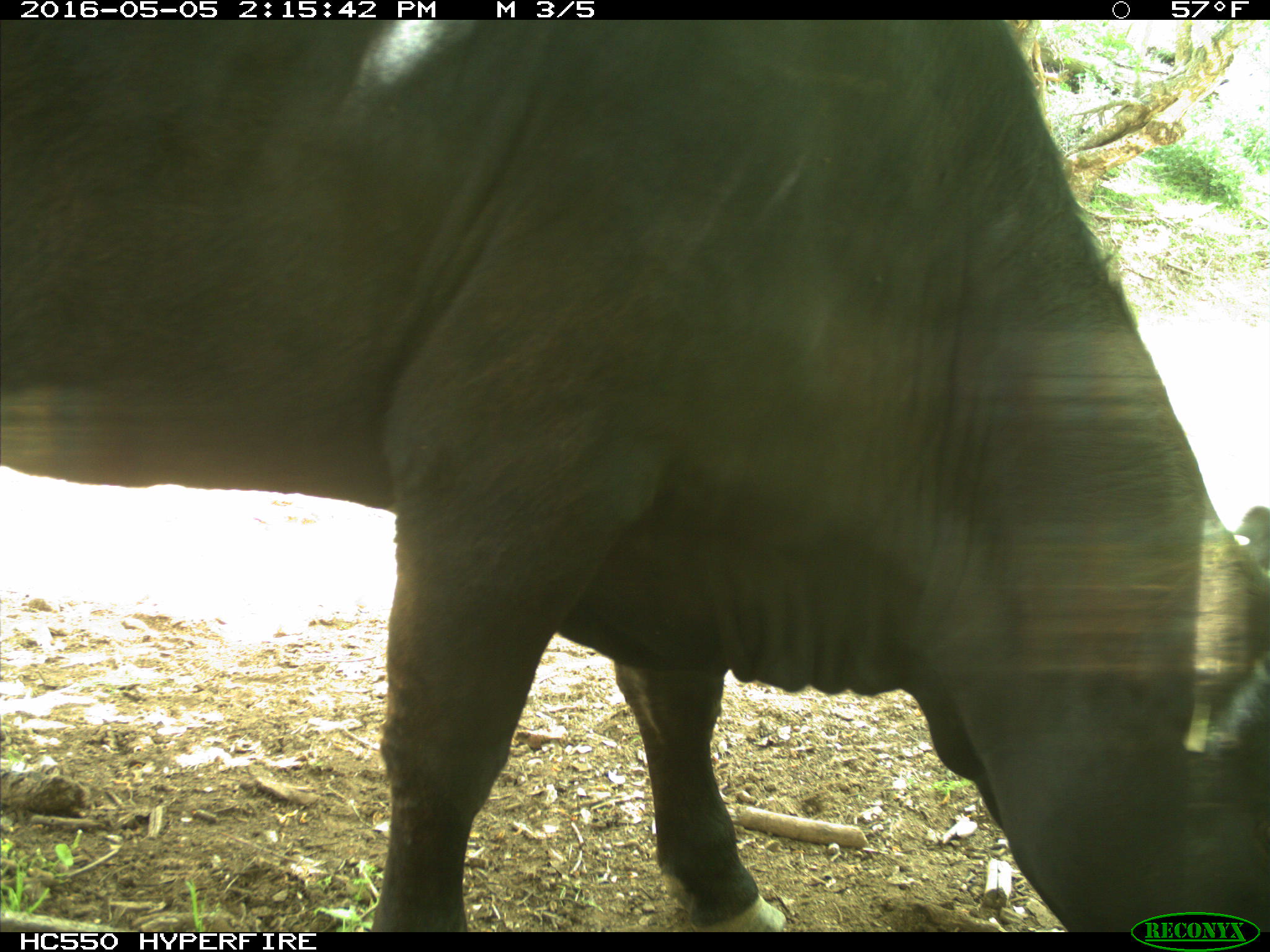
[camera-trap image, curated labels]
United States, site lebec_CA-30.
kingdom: Animalia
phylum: Chordata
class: Mammalia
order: Artiodactyla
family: Bovidae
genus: Bos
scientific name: Bos taurus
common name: domestic cow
Bos taurus (domestic cow).